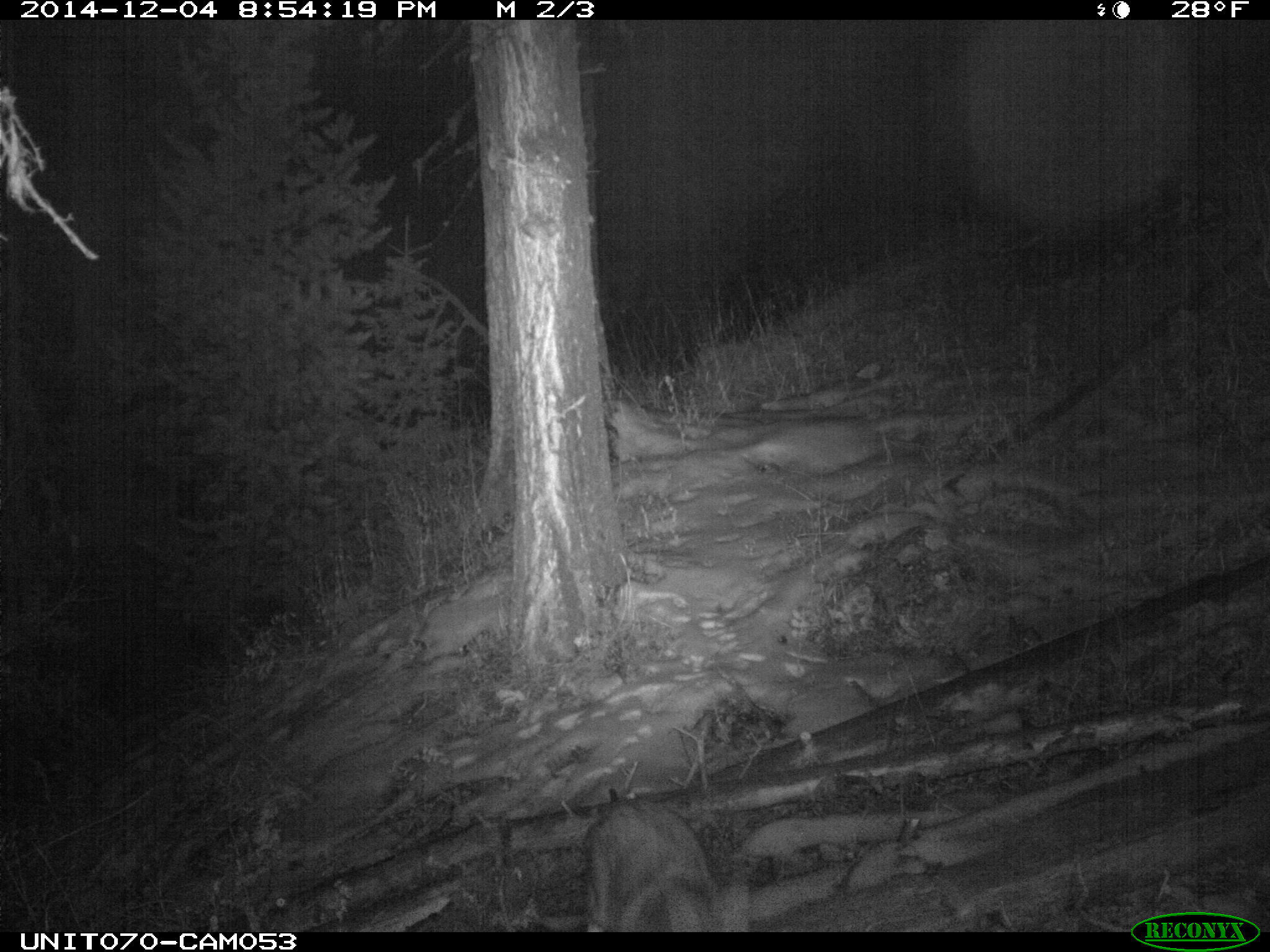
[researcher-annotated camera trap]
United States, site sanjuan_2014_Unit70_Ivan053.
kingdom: Animalia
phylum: Chordata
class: Mammalia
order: Carnivora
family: Canidae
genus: Canis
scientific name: Canis latrans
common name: coyote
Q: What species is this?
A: Canis latrans (coyote).